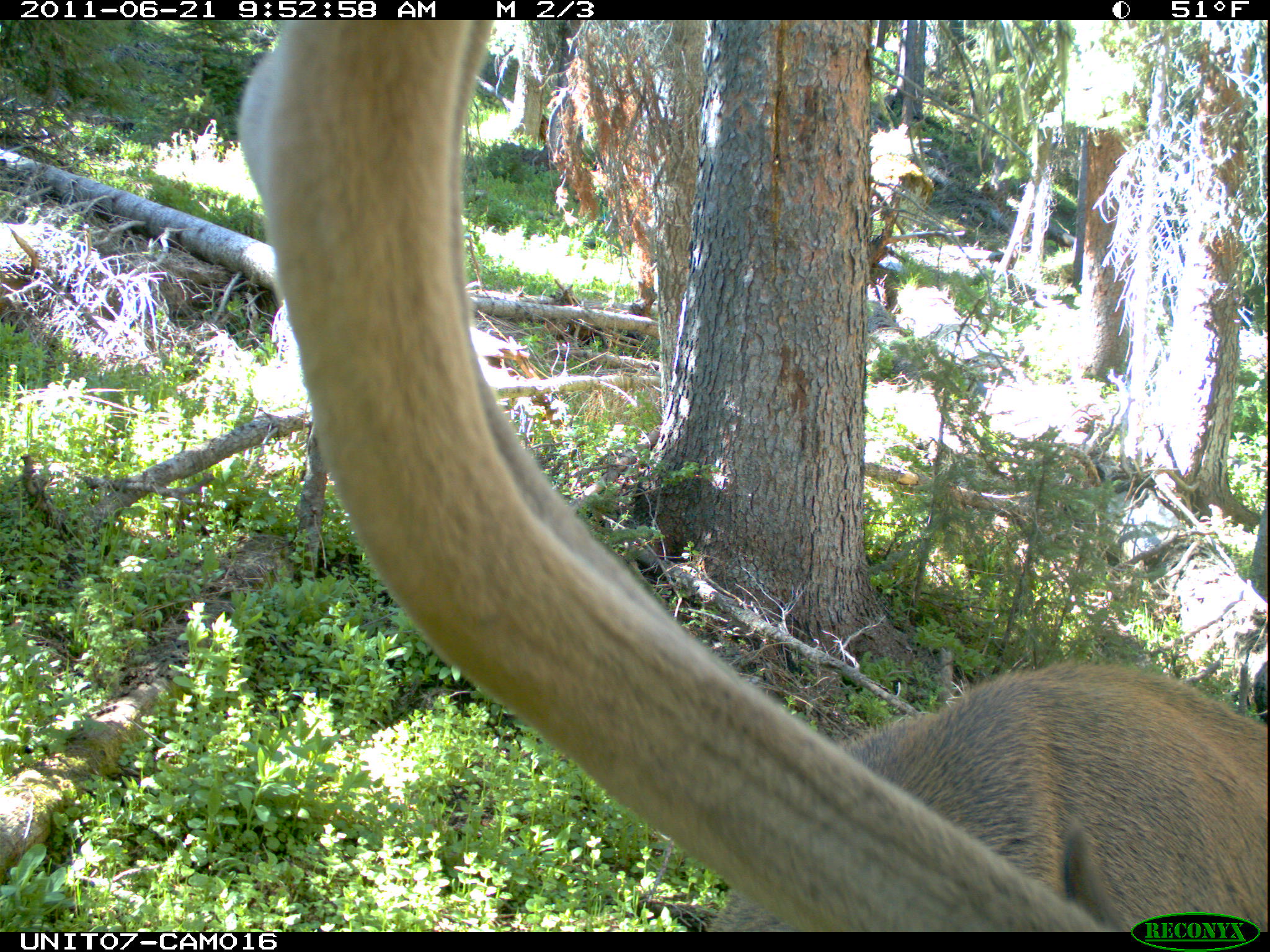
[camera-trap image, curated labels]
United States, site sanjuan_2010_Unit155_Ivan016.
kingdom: Animalia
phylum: Chordata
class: Mammalia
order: Artiodactyla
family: Cervidae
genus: Cervus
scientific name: Cervus elaphus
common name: red deer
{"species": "Cervus elaphus (red deer)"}